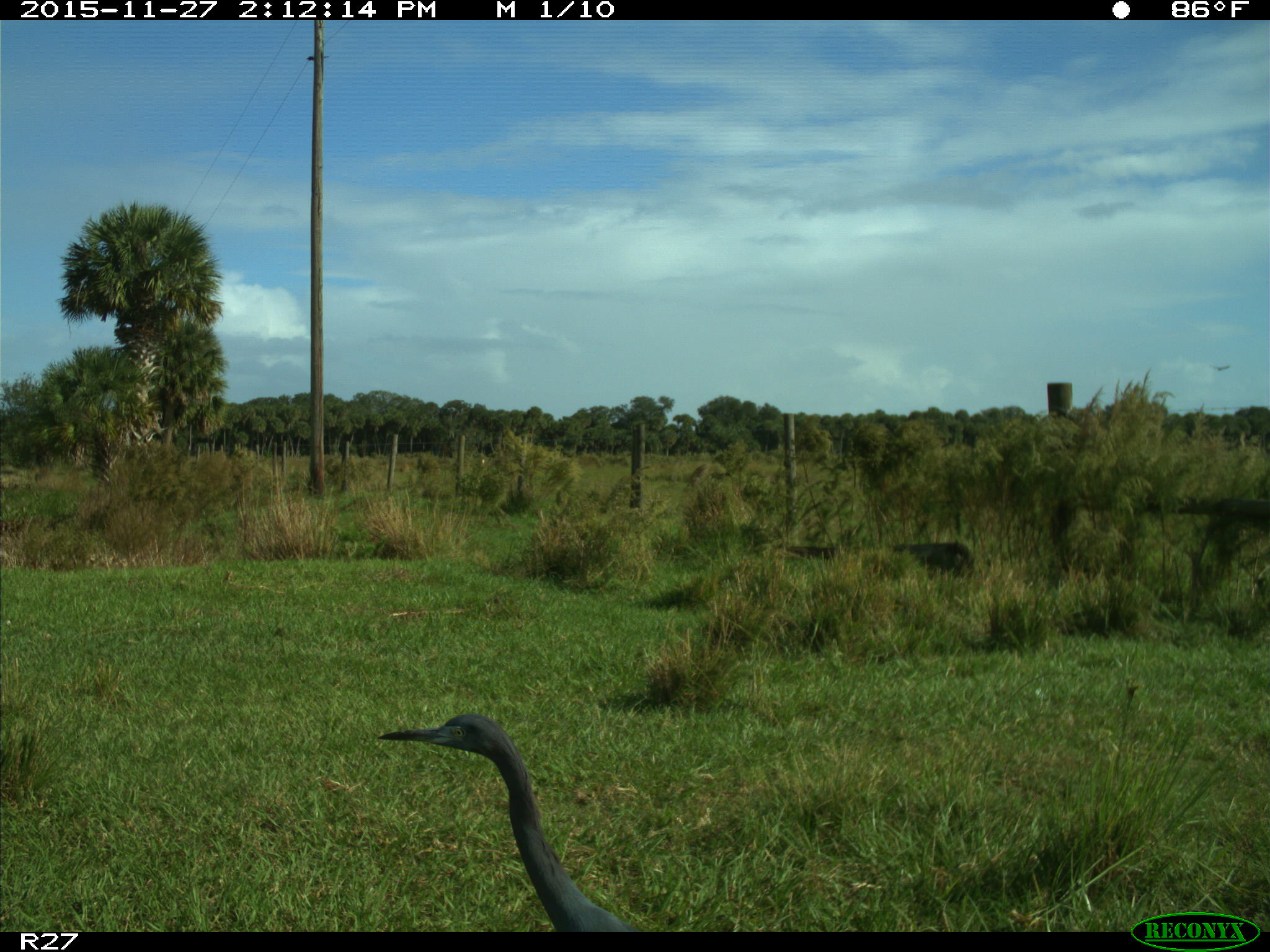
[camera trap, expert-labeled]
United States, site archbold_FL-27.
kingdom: Animalia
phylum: Chordata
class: Aves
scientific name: Aves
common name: birds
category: unidentified bird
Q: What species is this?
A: Unidentified bird (birds) (Aves).